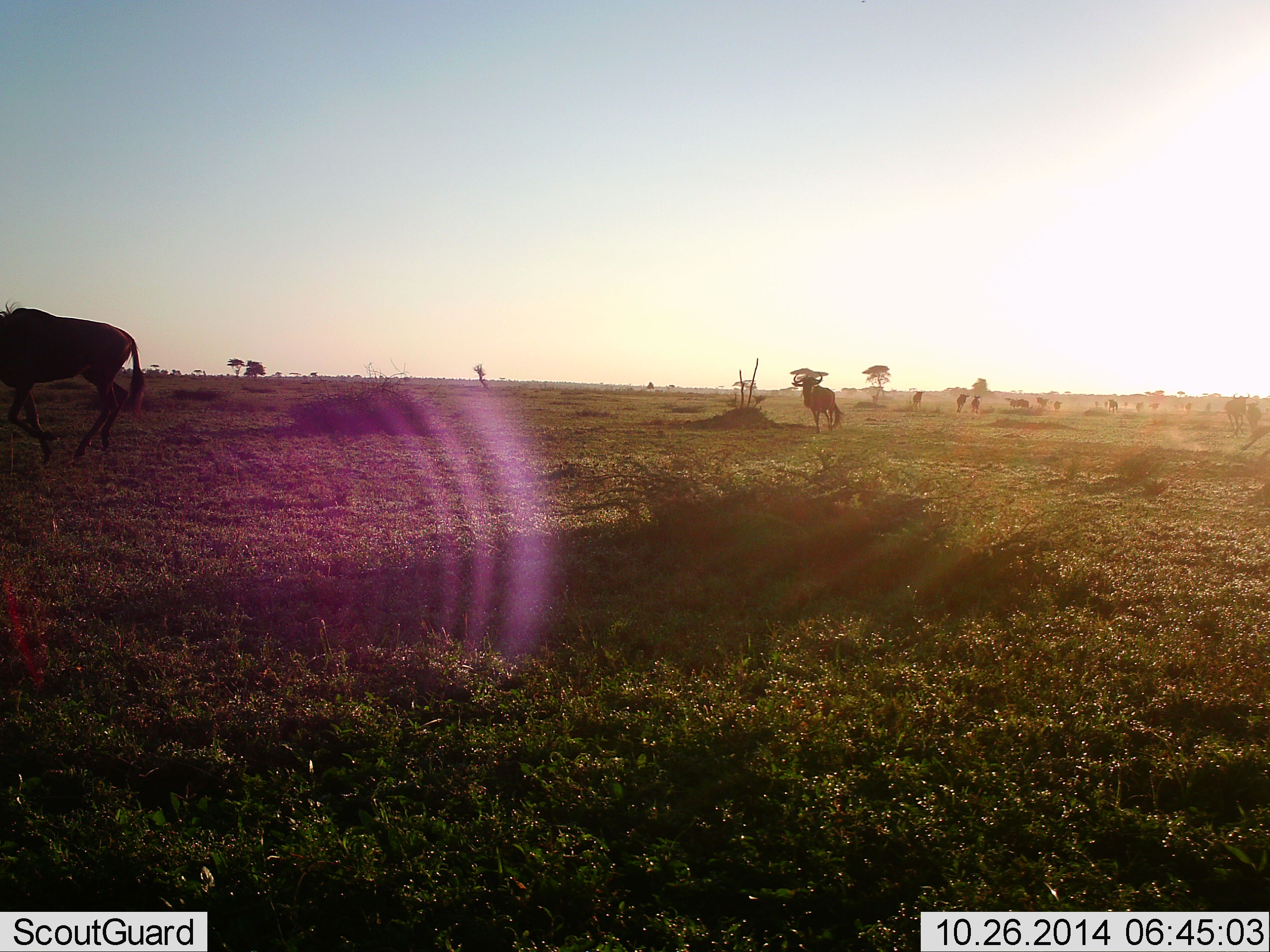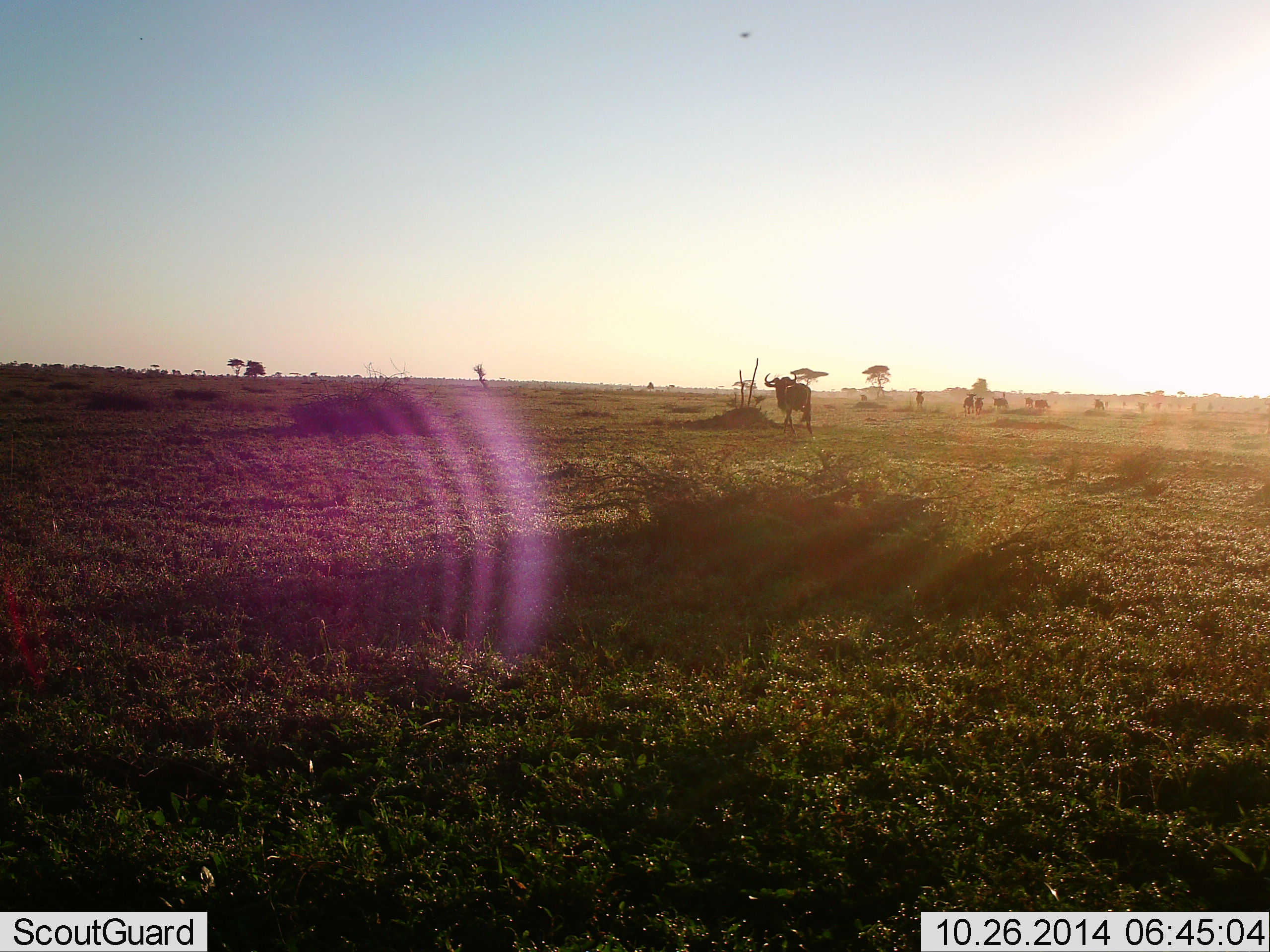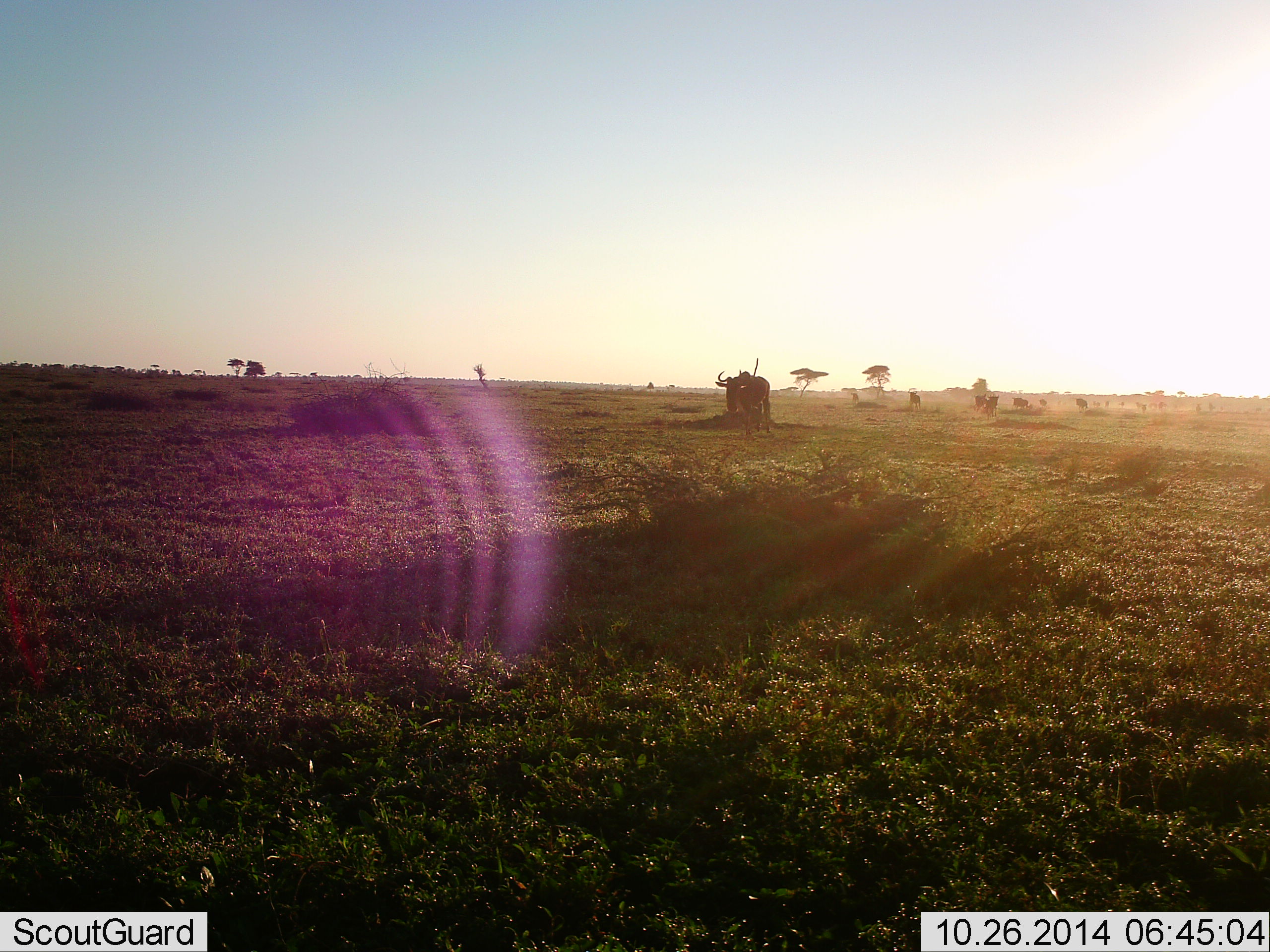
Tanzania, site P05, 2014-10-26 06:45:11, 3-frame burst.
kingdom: Animalia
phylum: Chordata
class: Mammalia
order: Artiodactyla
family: Bovidae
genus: Connochaetes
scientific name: Connochaetes taurinus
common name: blue wildebeest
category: wildebeest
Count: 11-50.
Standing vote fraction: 0%.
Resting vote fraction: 0%.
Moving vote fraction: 90%.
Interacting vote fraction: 0%.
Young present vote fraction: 0%.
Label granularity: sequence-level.